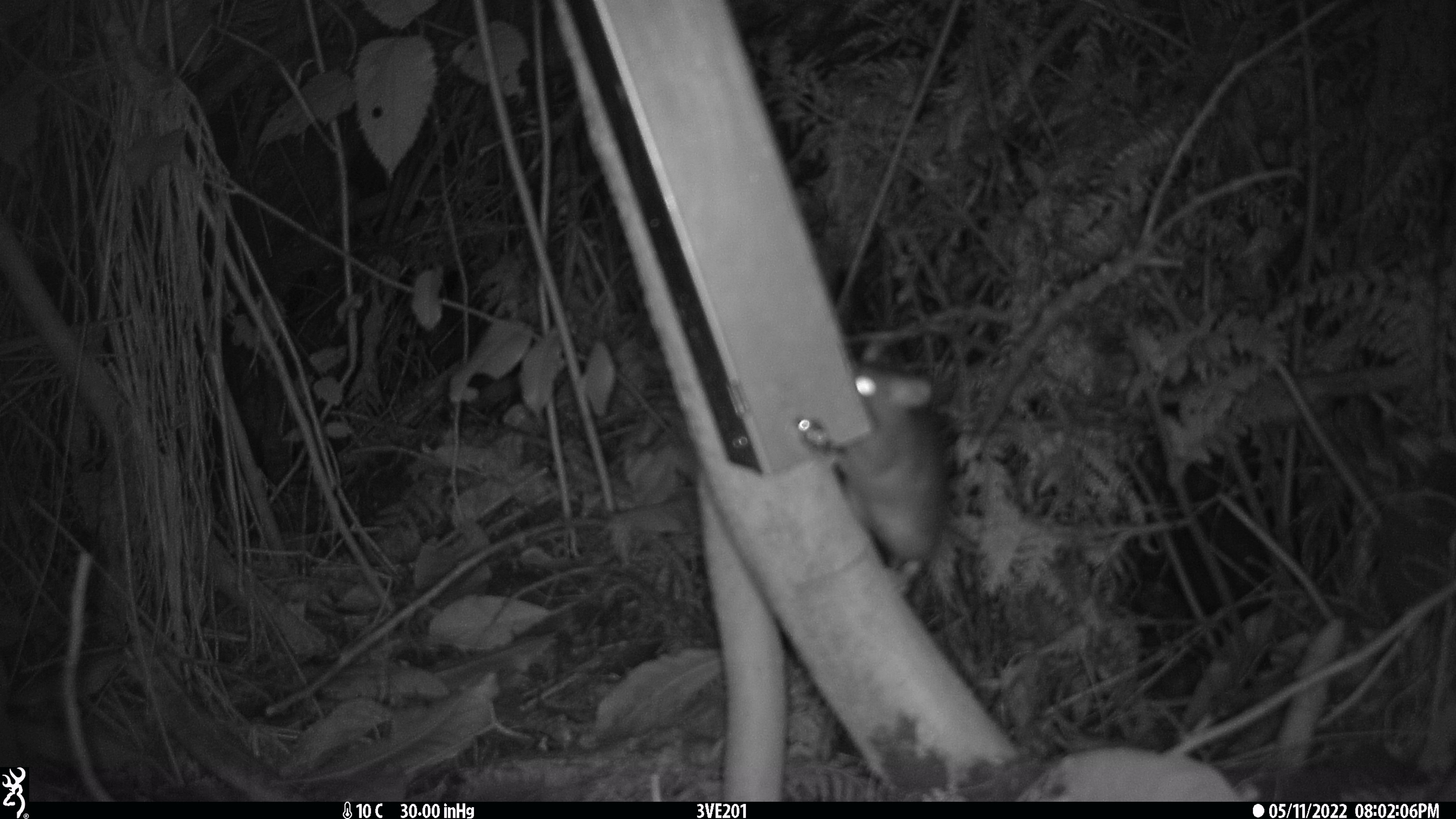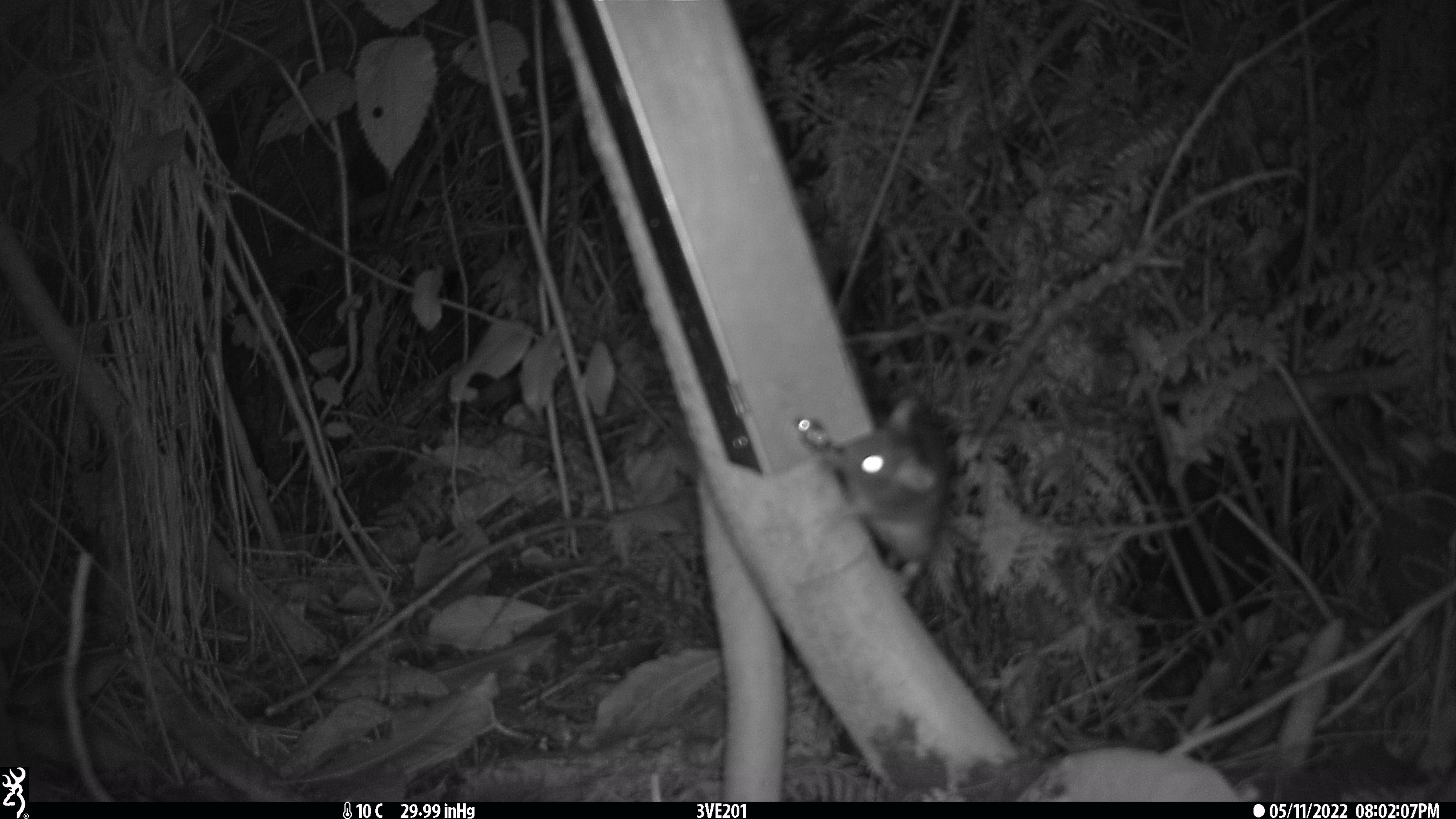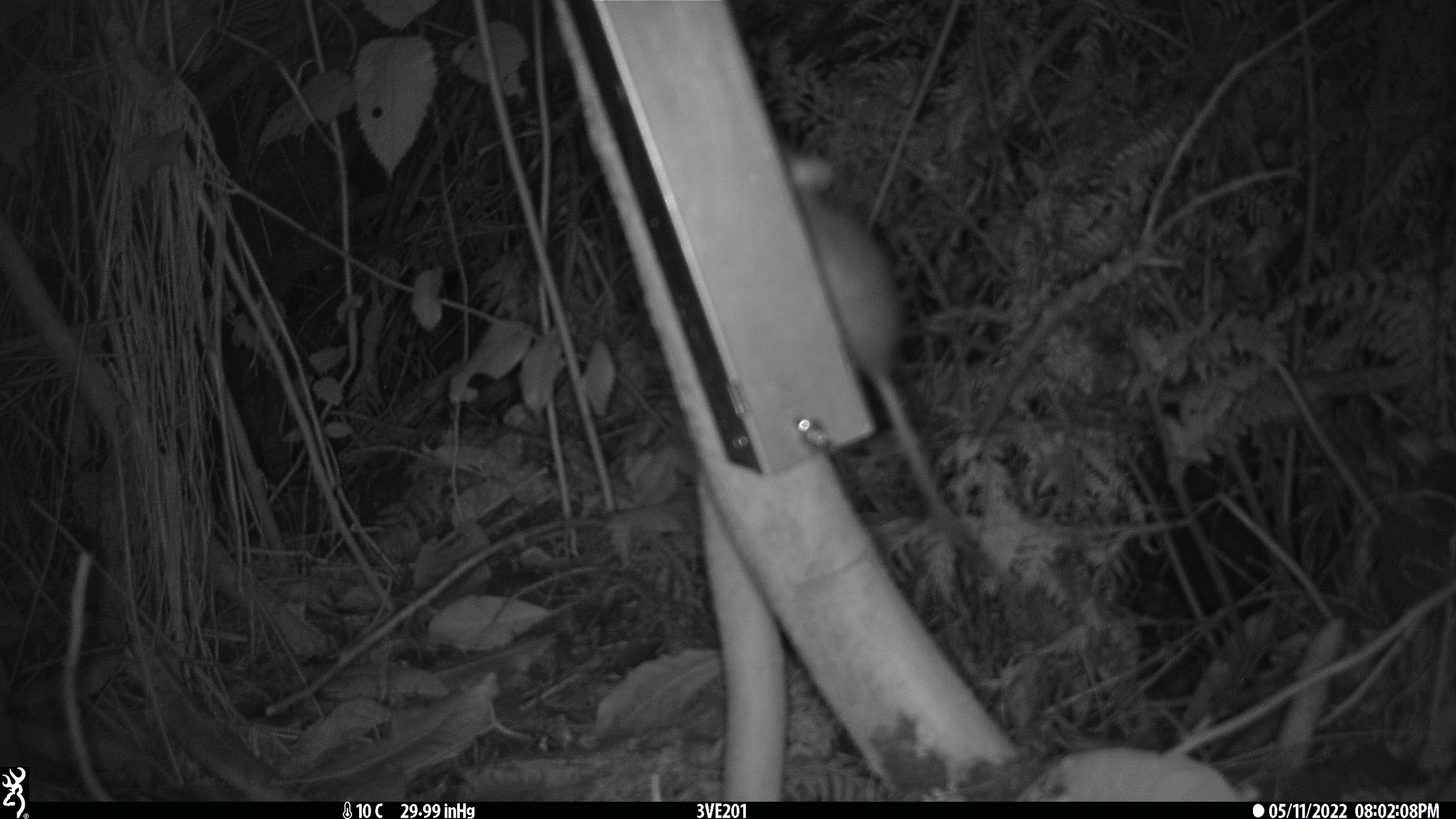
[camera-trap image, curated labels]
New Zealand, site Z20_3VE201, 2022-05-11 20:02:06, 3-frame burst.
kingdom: Animalia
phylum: Chordata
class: Mammalia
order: Rodentia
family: Muridae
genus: Rattus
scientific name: Rattus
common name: rat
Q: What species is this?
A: Rat (Rattus).